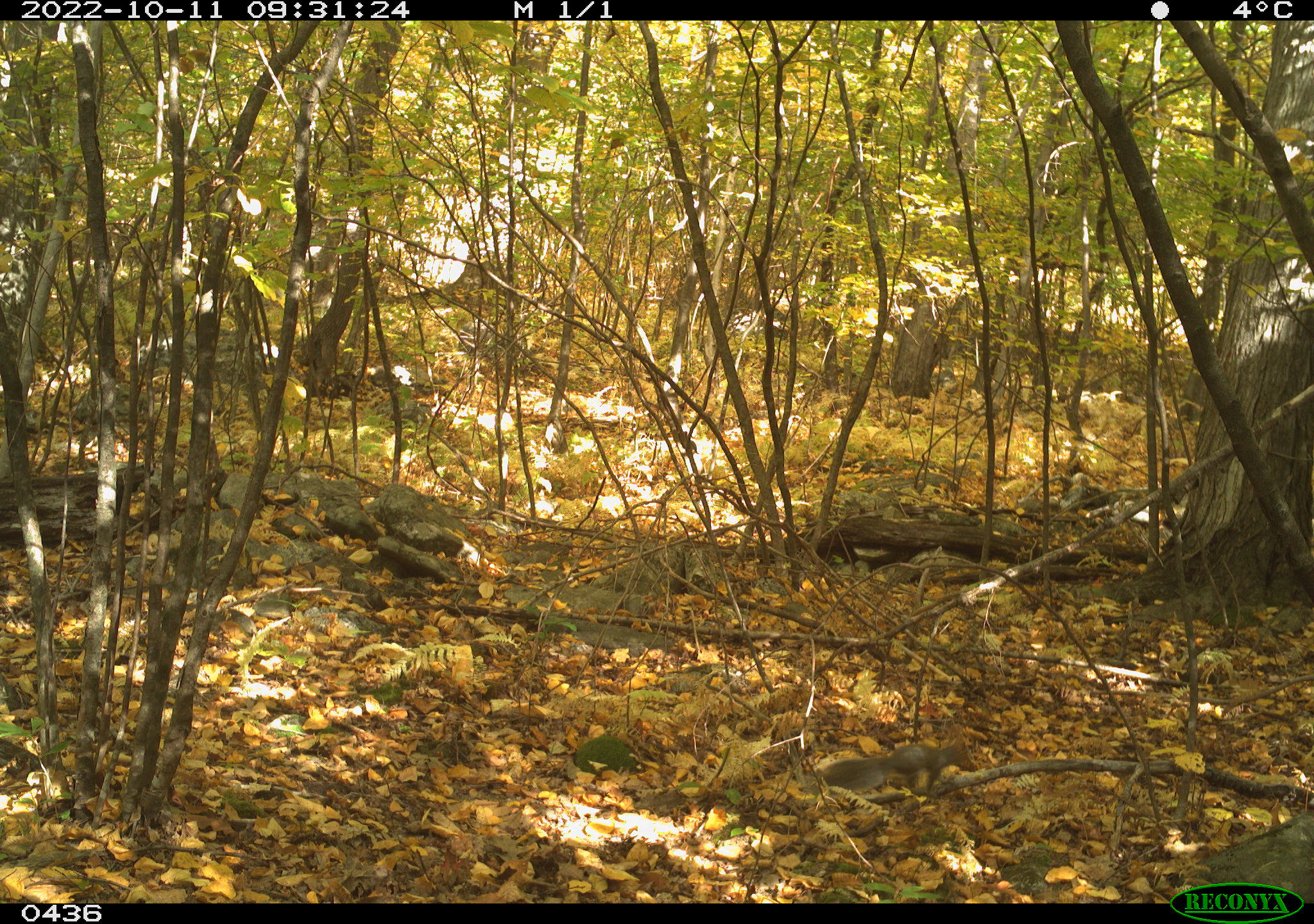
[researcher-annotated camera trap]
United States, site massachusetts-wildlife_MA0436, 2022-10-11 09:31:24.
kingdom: Animalia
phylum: Chordata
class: Mammalia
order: Rodentia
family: Sciuridae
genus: Sciurus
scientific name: Sciurus carolinensis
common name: gray squirrel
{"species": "gray squirrel (Sciurus carolinensis)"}